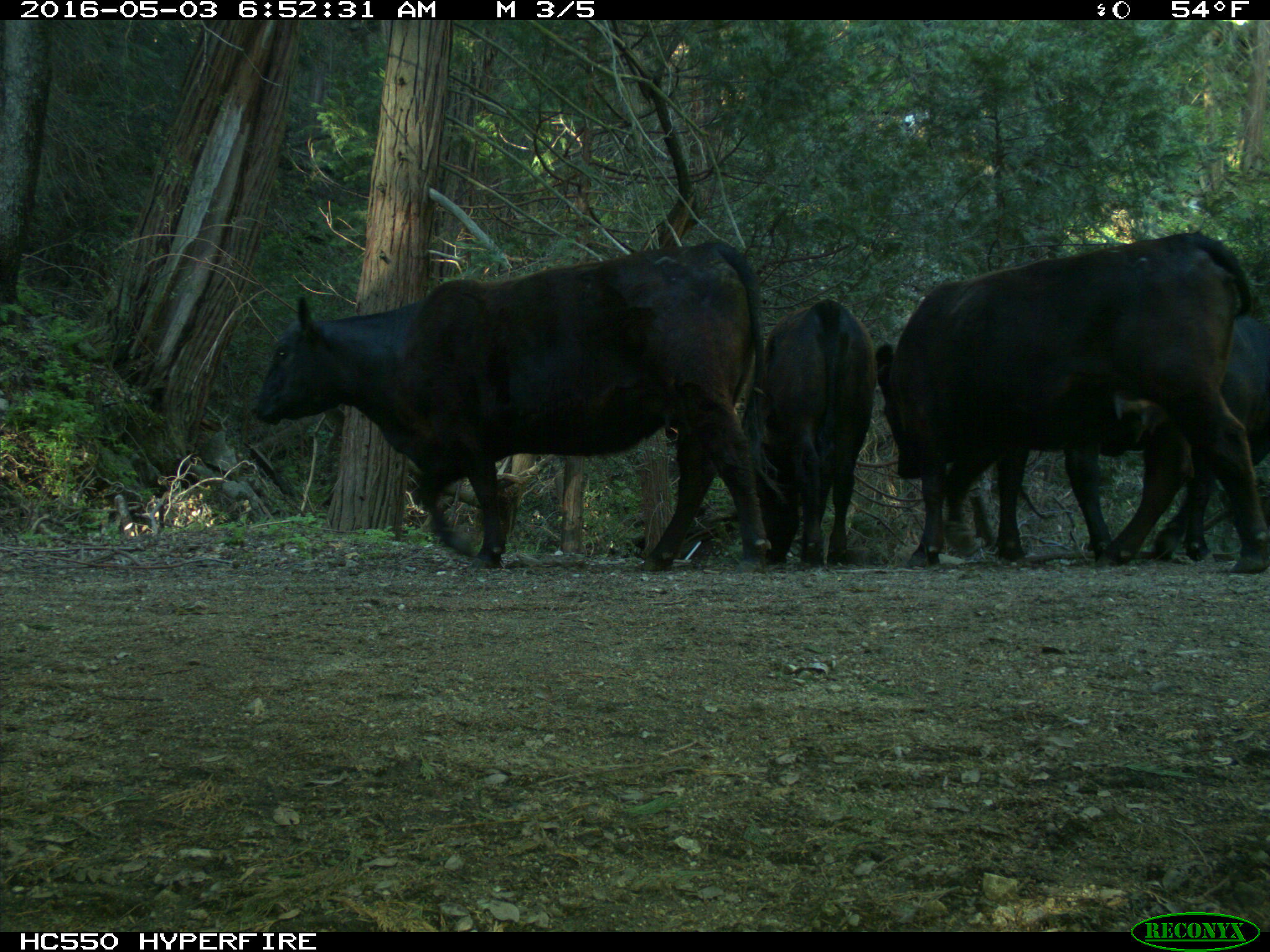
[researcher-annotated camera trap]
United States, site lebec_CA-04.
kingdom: Animalia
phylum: Chordata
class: Mammalia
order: Artiodactyla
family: Bovidae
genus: Bos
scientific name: Bos taurus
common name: domestic cow